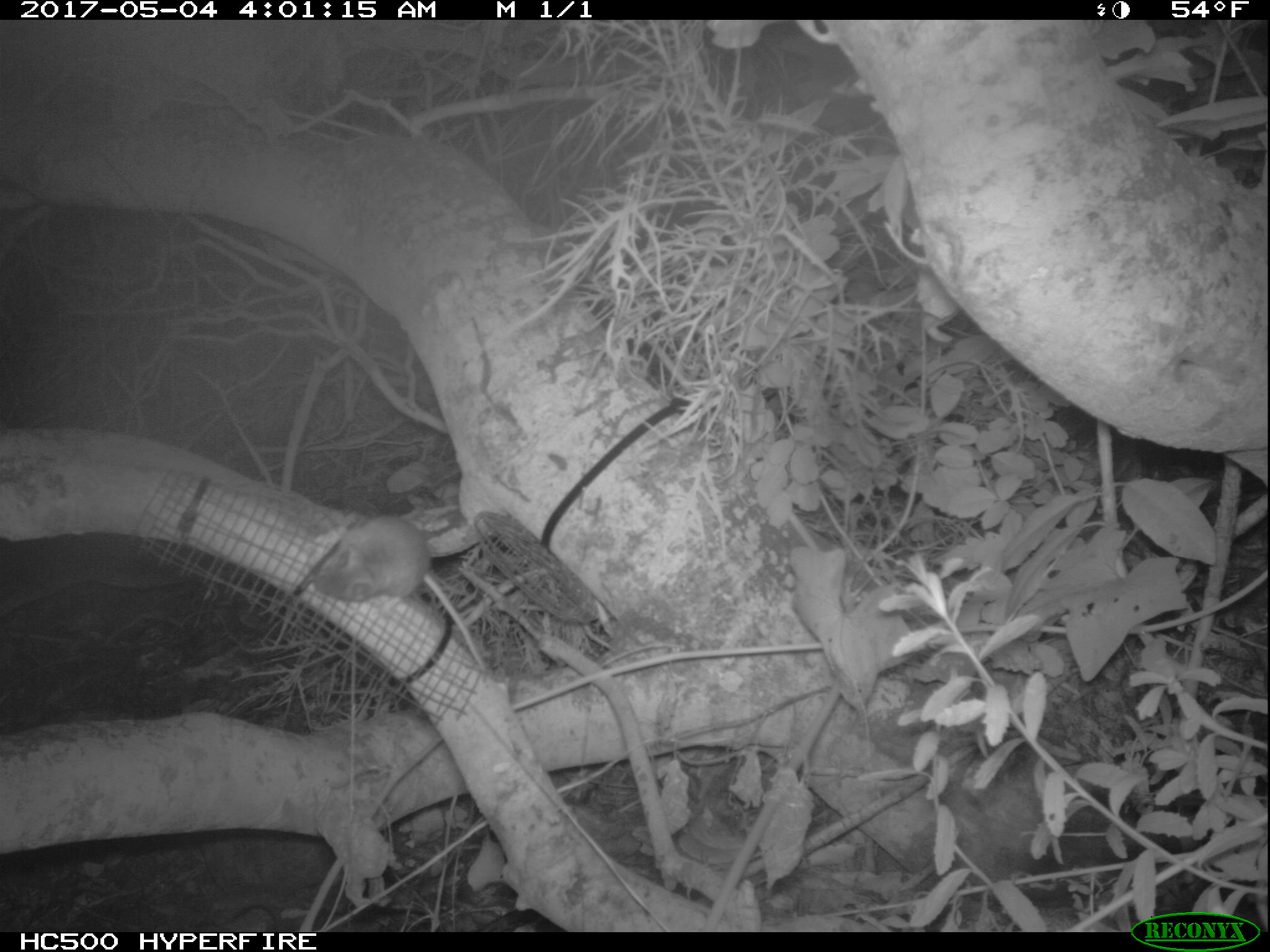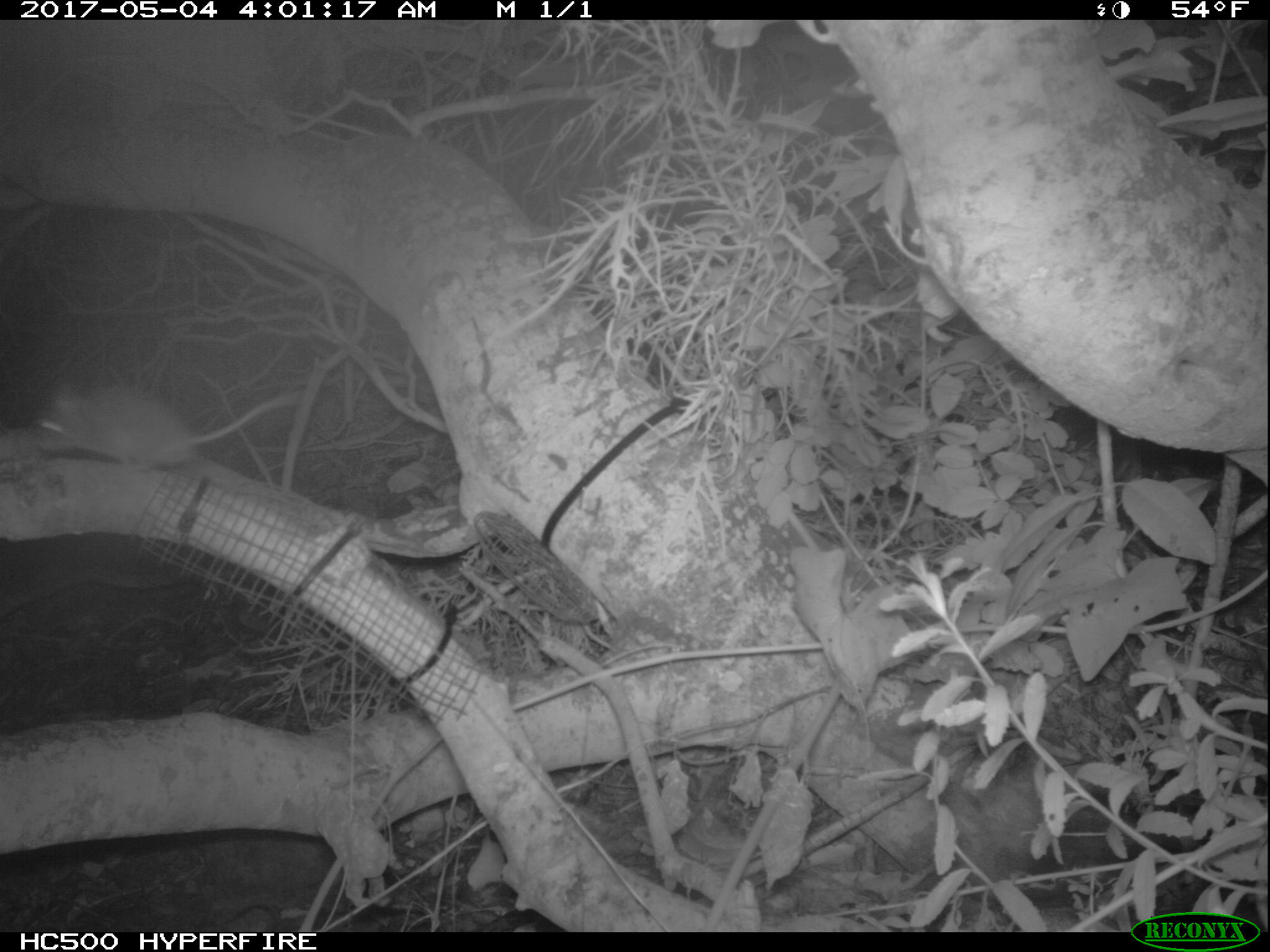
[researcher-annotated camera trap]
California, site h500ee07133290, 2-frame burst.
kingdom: Animalia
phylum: Chordata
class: Mammalia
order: Rodentia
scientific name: Rodentia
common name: rodent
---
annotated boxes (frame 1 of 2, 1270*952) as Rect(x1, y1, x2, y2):
rodent: Rect(314, 516, 486, 672)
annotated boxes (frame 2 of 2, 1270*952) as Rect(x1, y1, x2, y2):
rodent: Rect(30, 381, 301, 472)